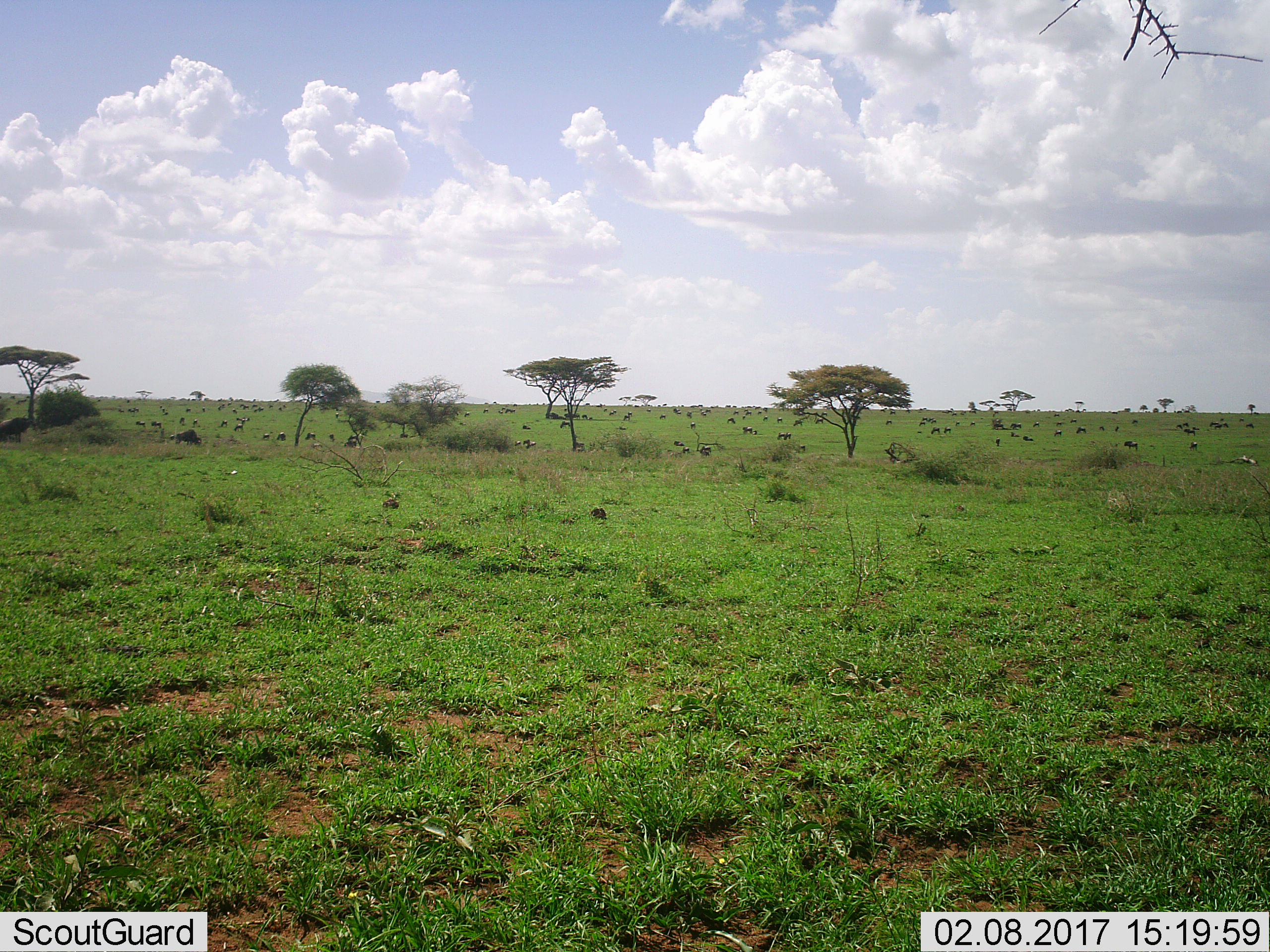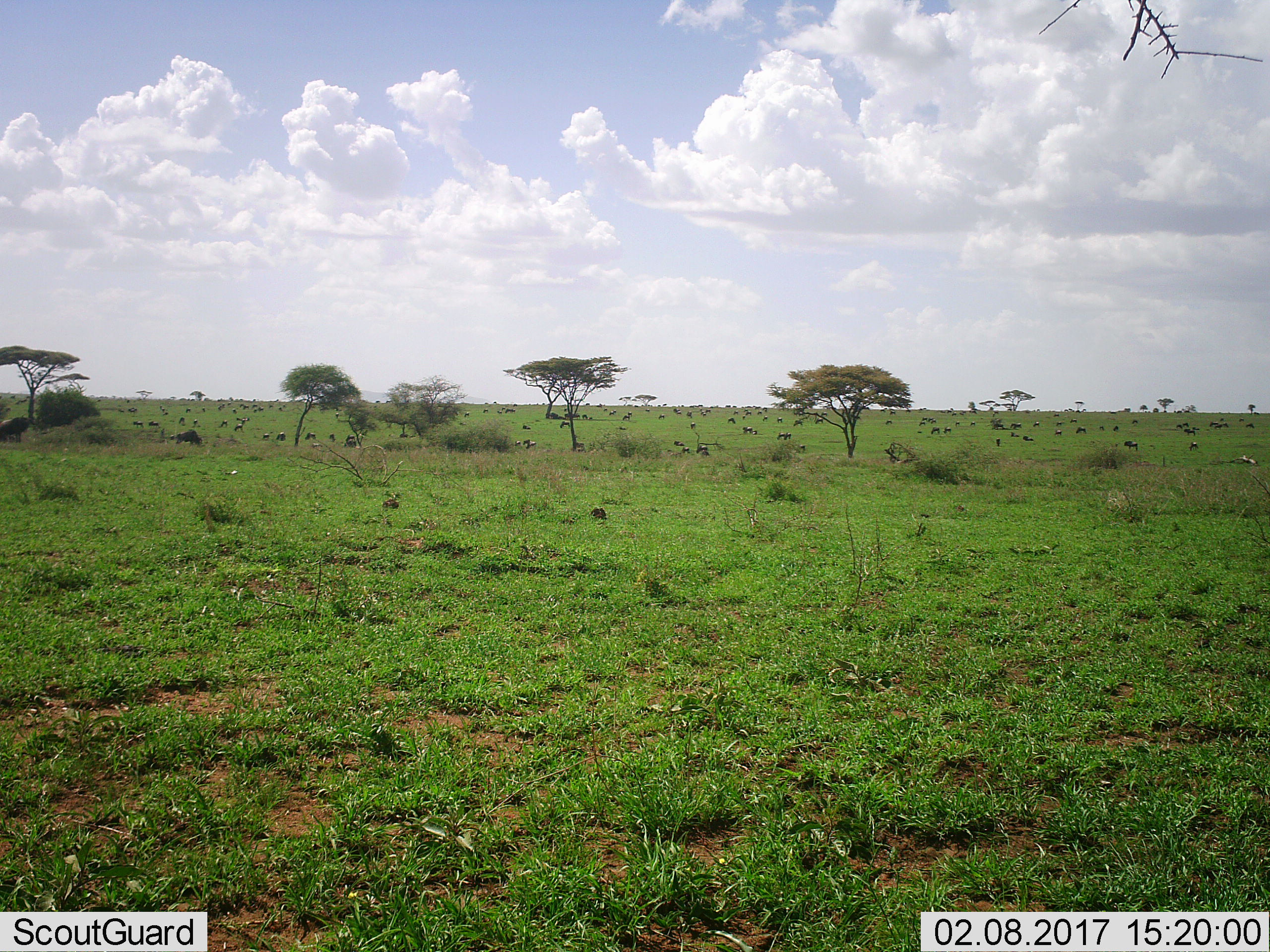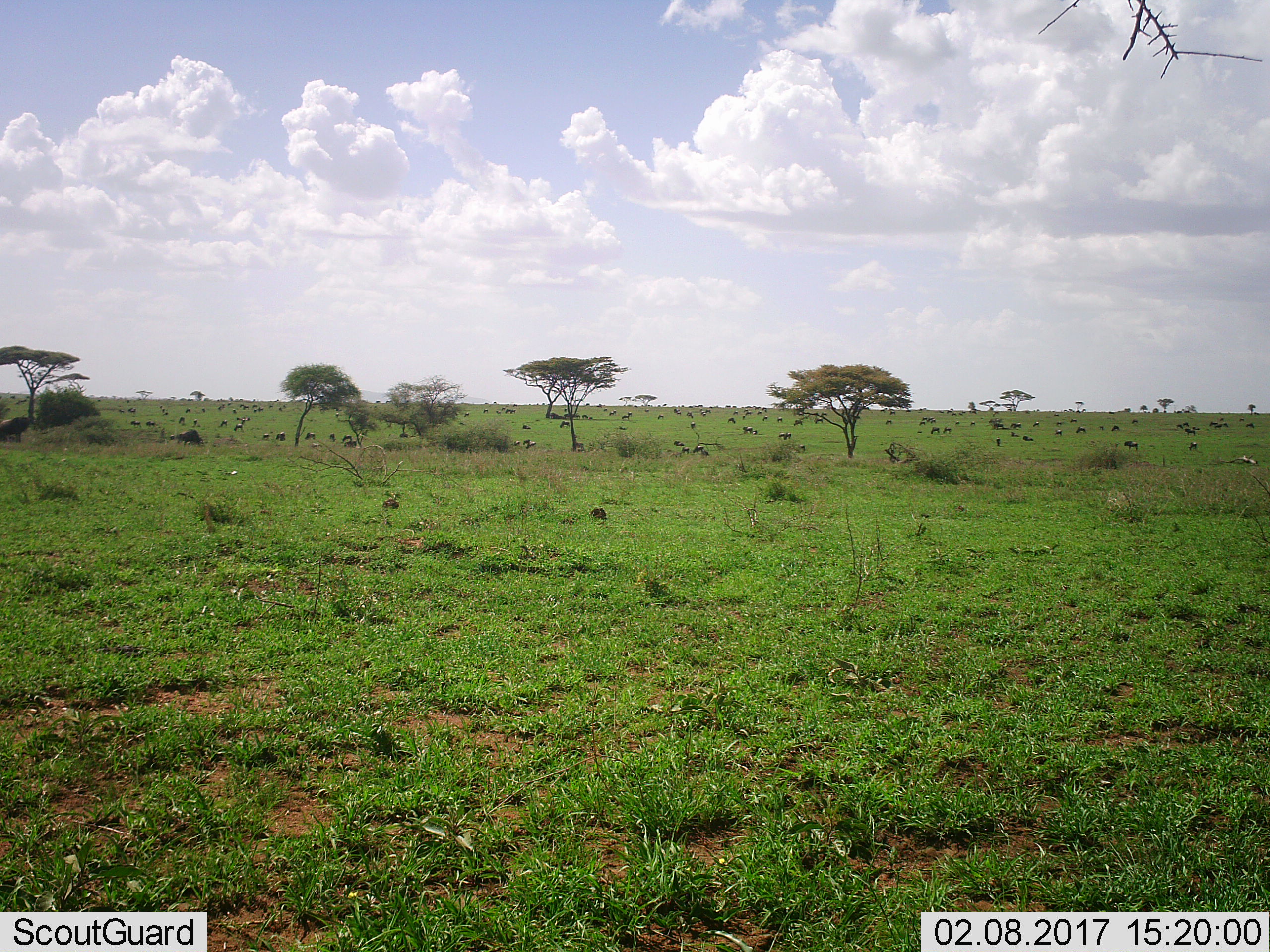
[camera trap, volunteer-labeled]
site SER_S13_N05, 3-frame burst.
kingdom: Animalia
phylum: Chordata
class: Mammalia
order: Artiodactyla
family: Bovidae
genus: Connochaetes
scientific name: Connochaetes taurinus taurinus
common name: blue wildebeest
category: wildebeestblue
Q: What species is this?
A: Wildebeestblue (blue wildebeest) (Connochaetes taurinus taurinus).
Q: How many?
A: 51+.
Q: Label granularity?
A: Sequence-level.